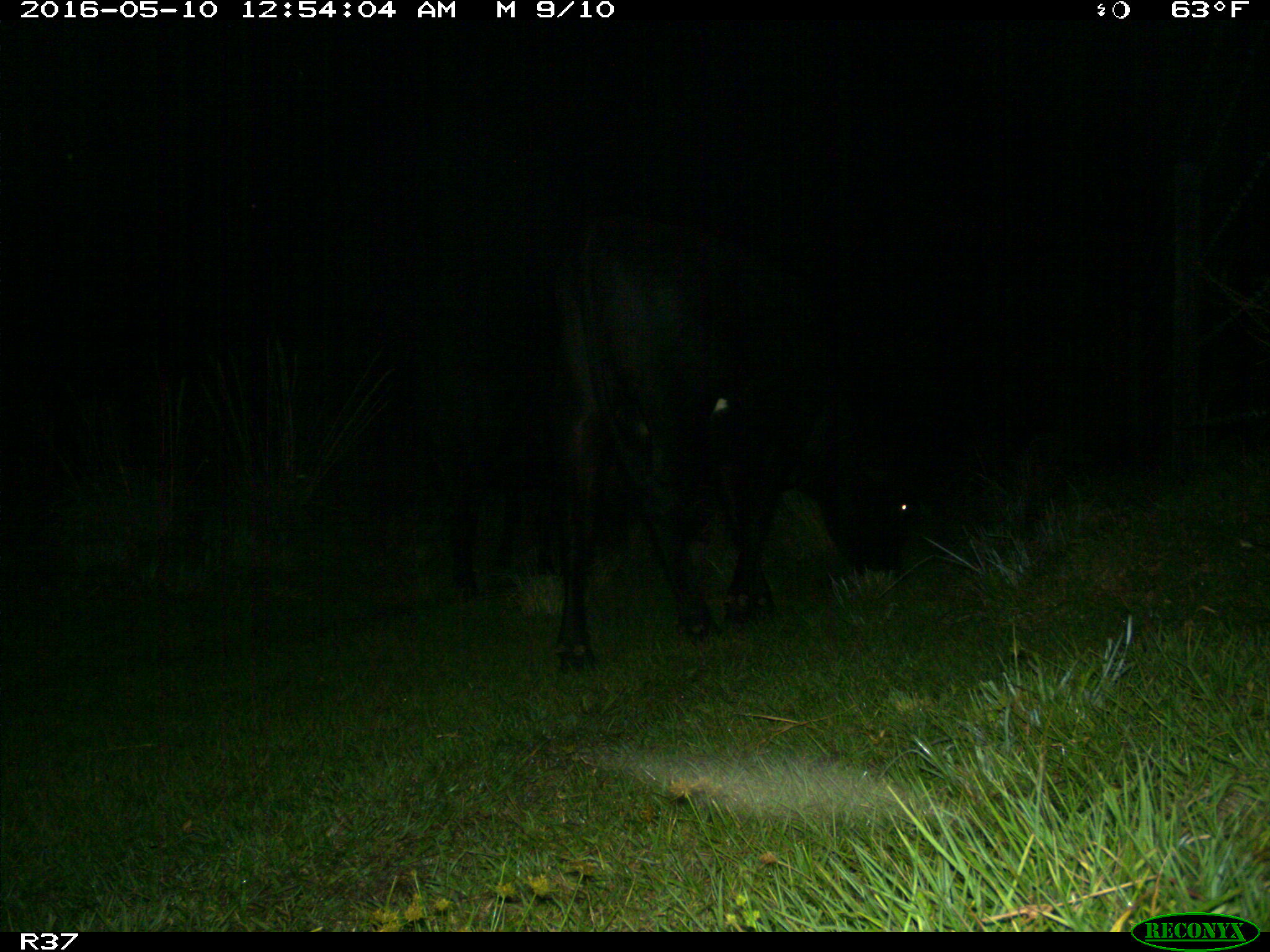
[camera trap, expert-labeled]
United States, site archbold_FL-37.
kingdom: Animalia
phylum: Chordata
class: Mammalia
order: Artiodactyla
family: Bovidae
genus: Bos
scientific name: Bos taurus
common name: domestic cow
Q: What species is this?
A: Bos taurus (domestic cow).